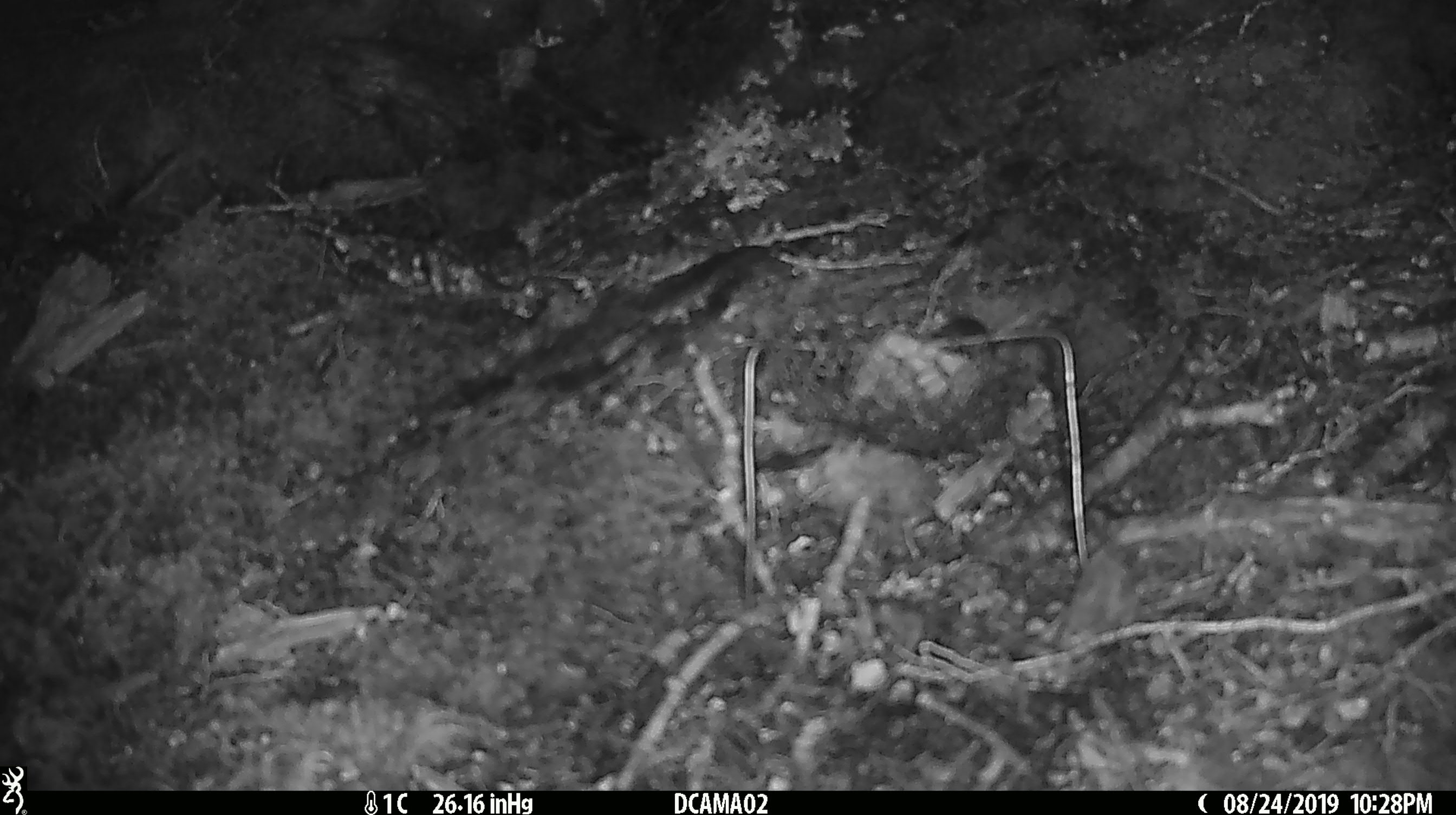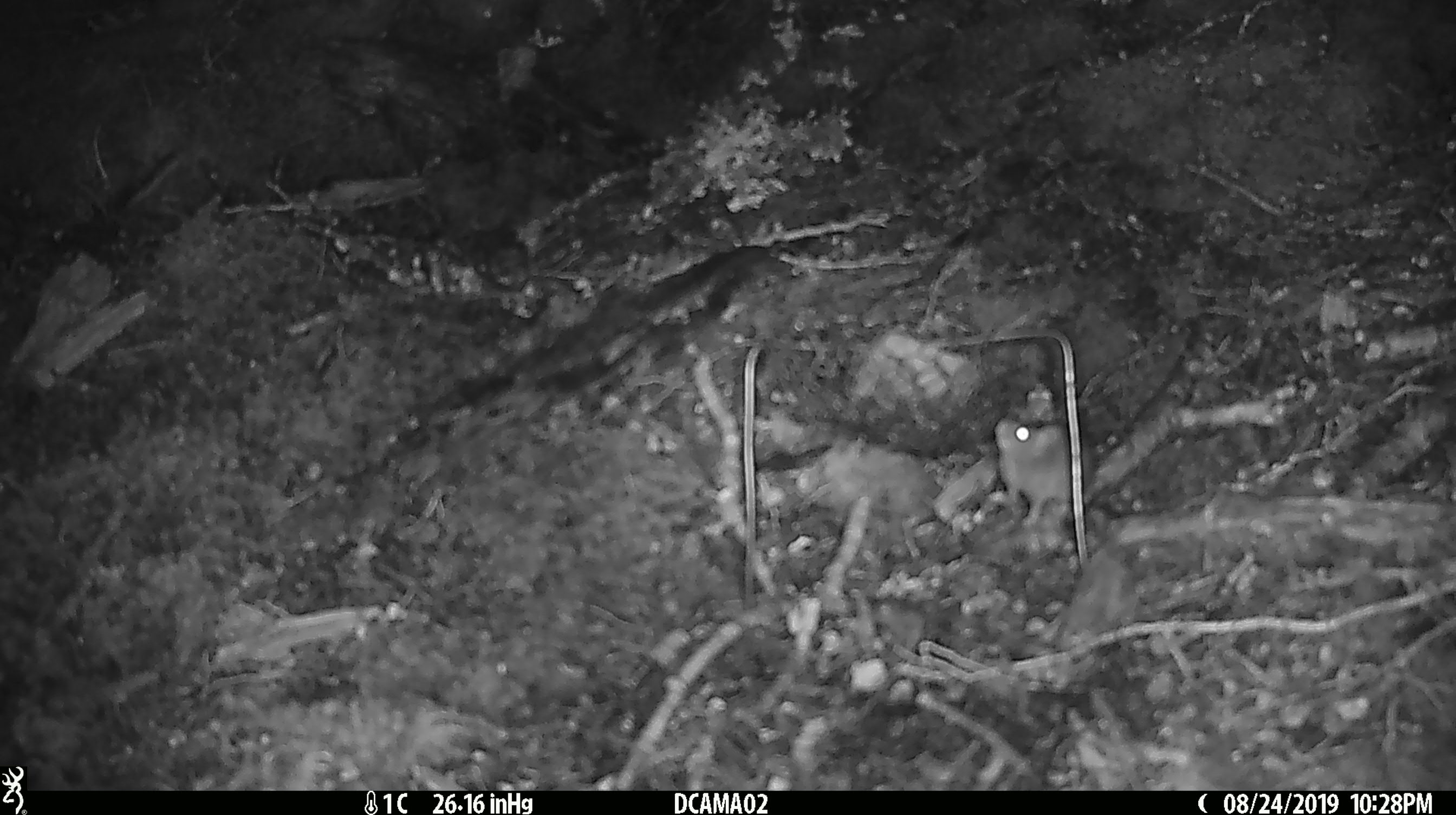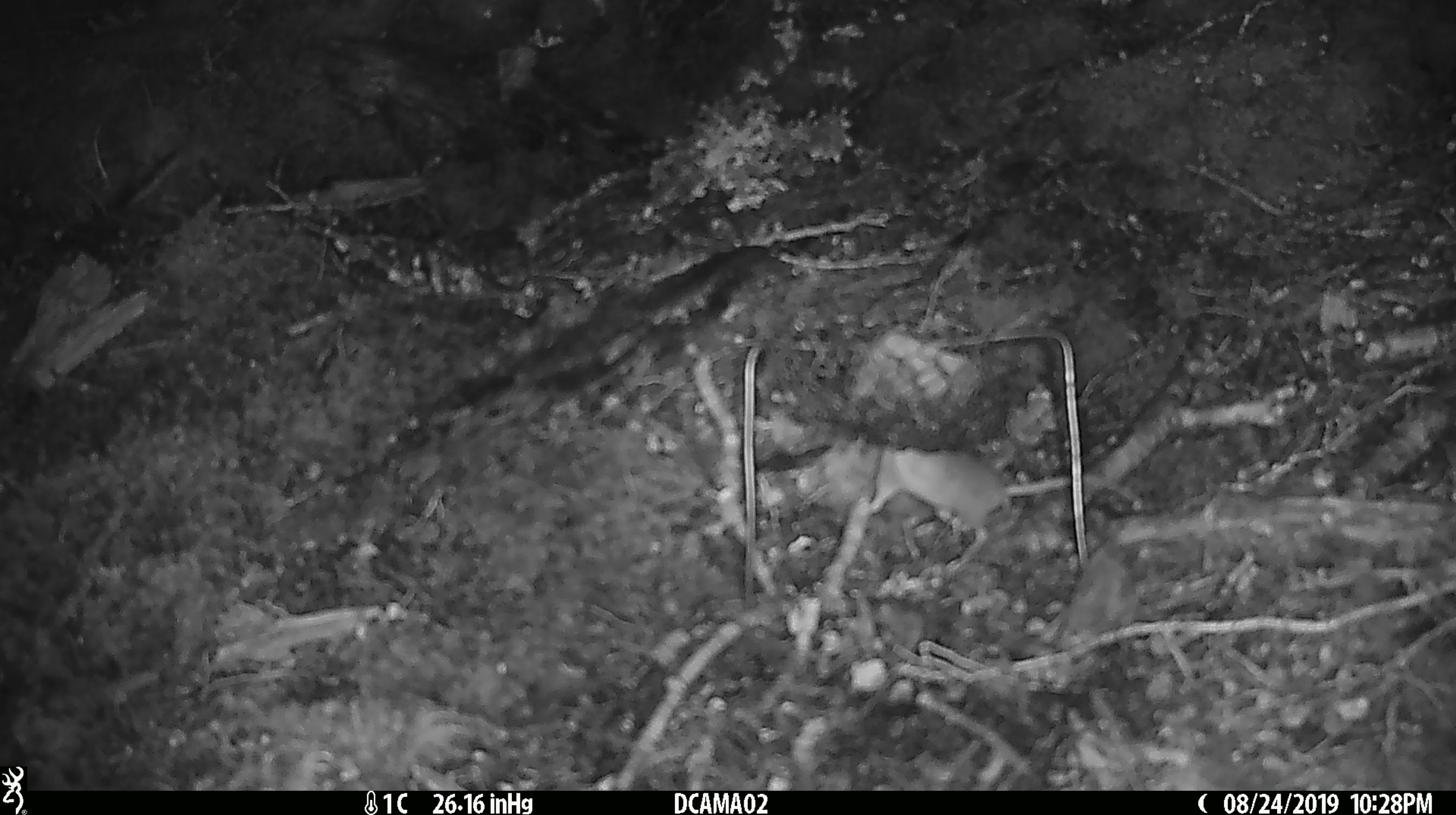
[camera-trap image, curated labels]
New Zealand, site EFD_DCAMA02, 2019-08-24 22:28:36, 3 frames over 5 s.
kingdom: Animalia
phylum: Chordata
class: Mammalia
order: Rodentia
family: Muridae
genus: Mus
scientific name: Mus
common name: mouse